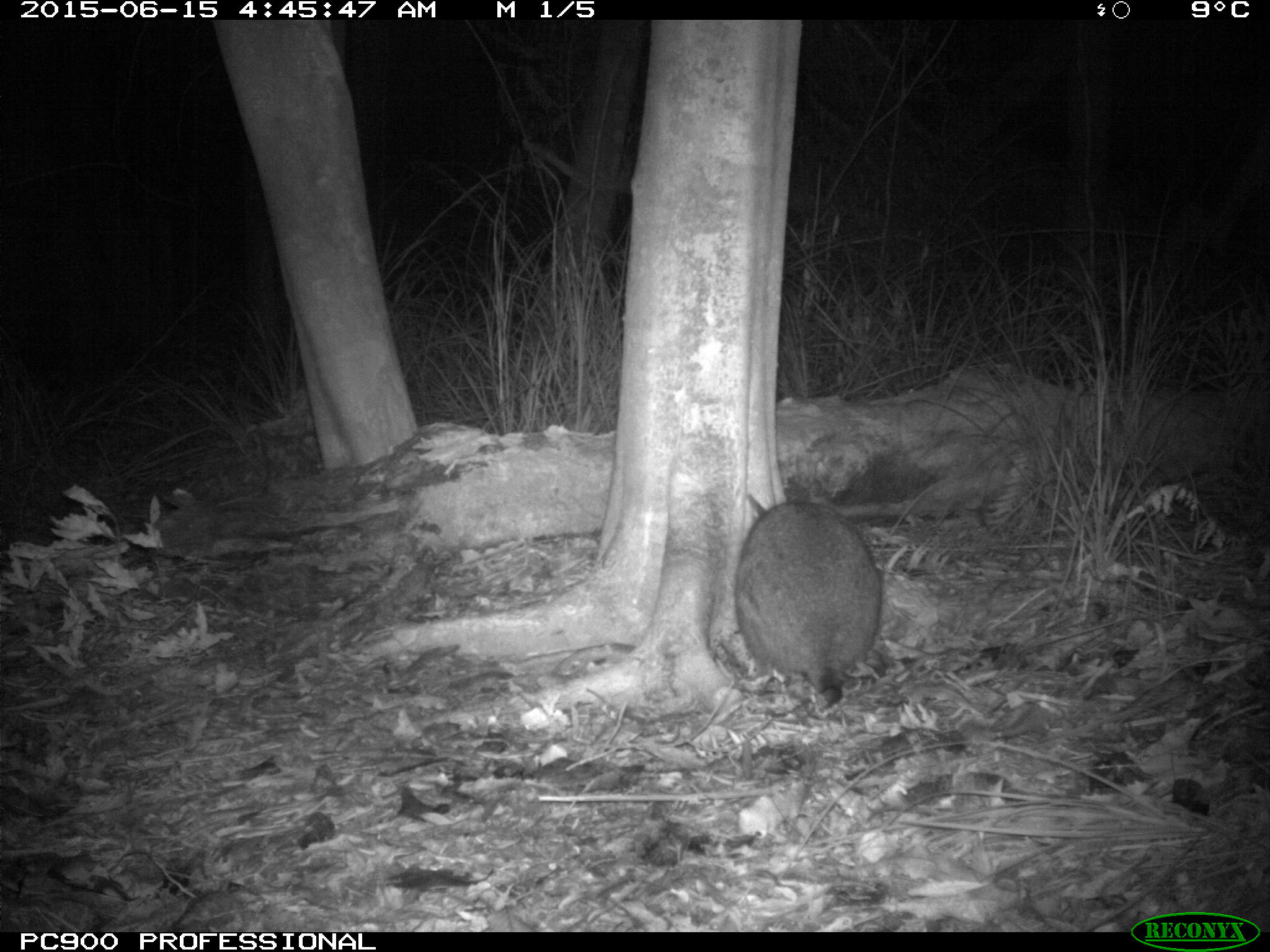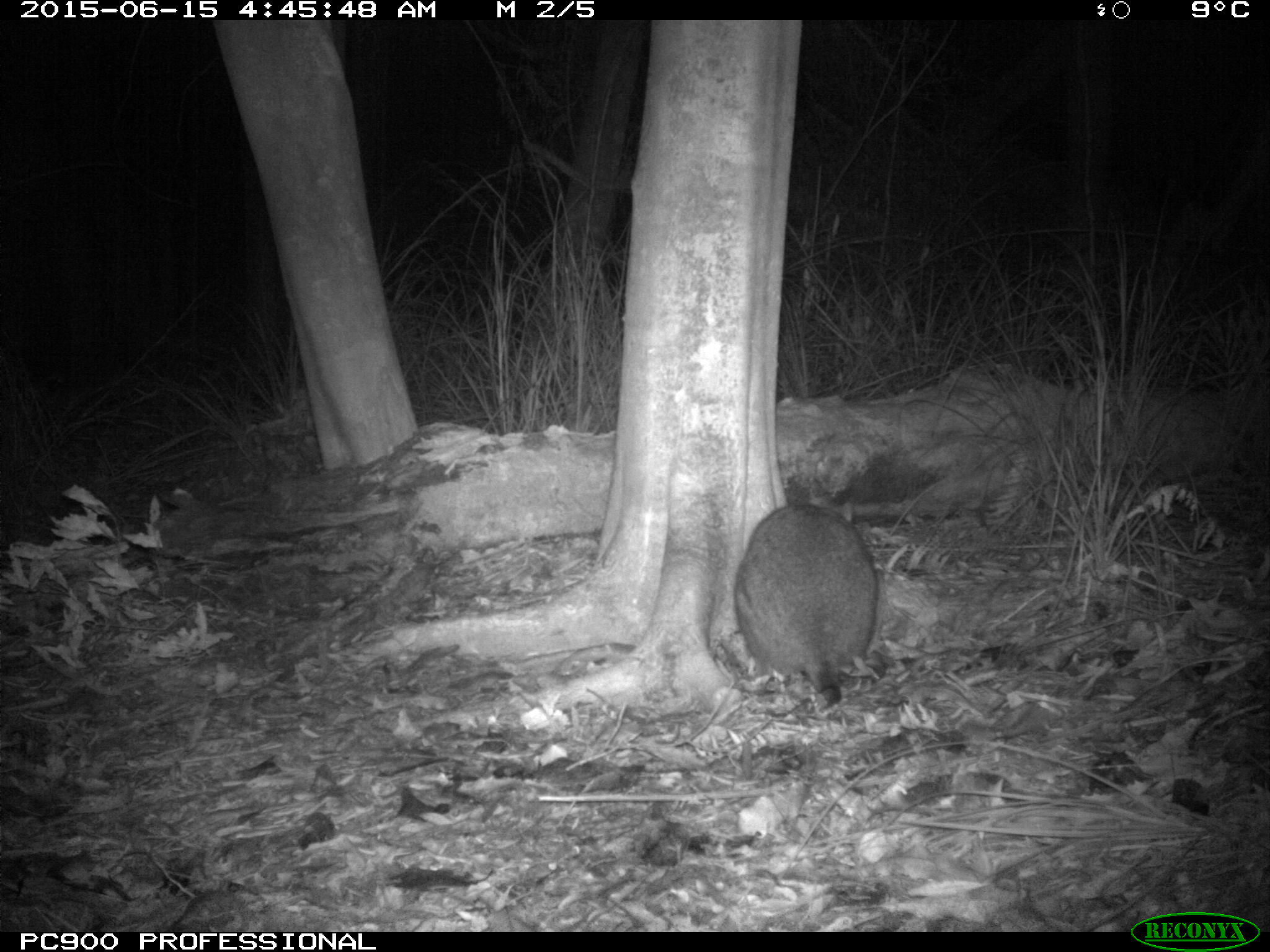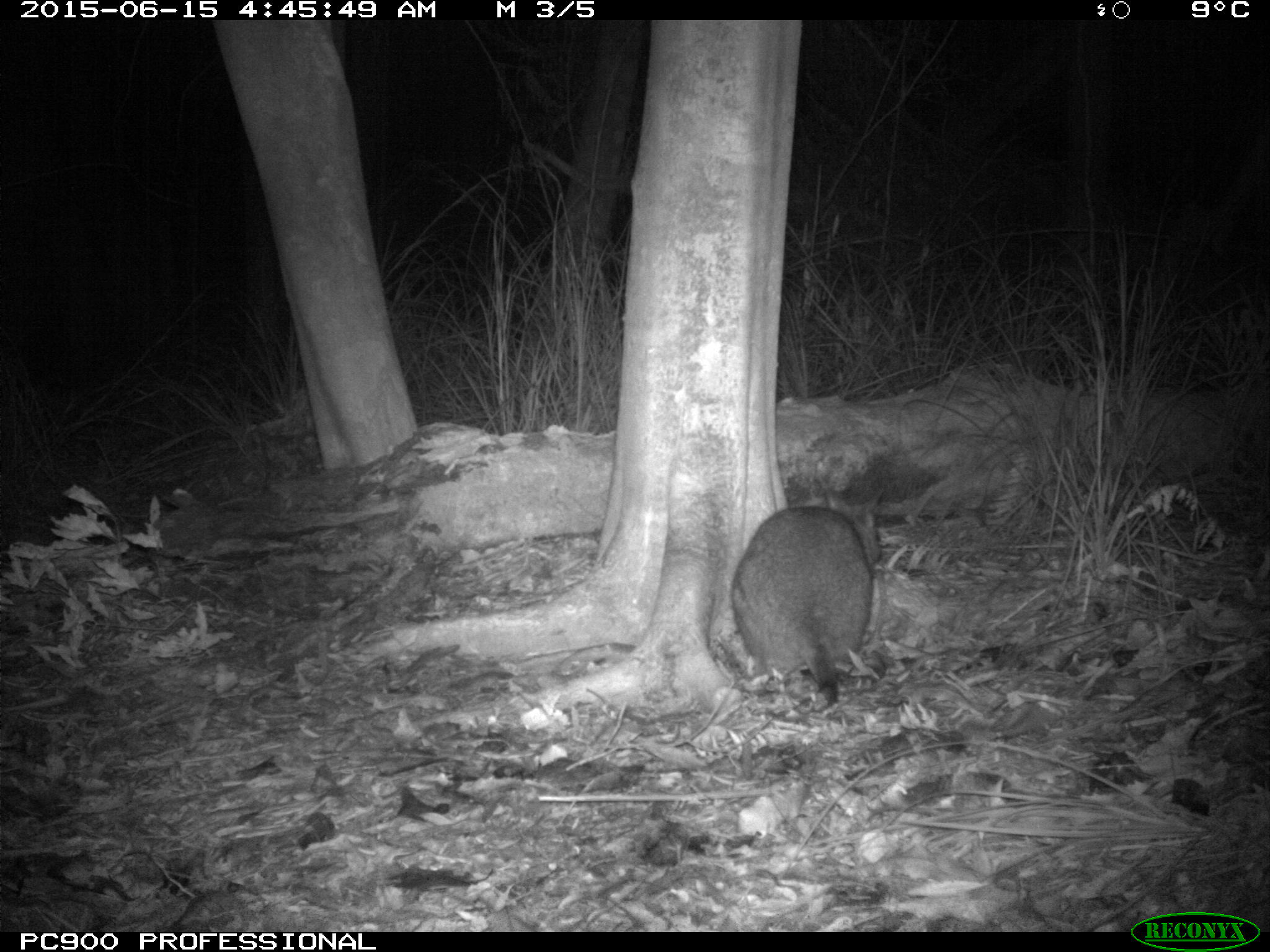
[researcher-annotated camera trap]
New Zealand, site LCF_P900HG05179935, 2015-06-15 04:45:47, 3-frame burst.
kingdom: Animalia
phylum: Chordata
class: Mammalia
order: Diprotodontia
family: Macropodidae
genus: Notamacropus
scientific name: Notamacropus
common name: wallaby